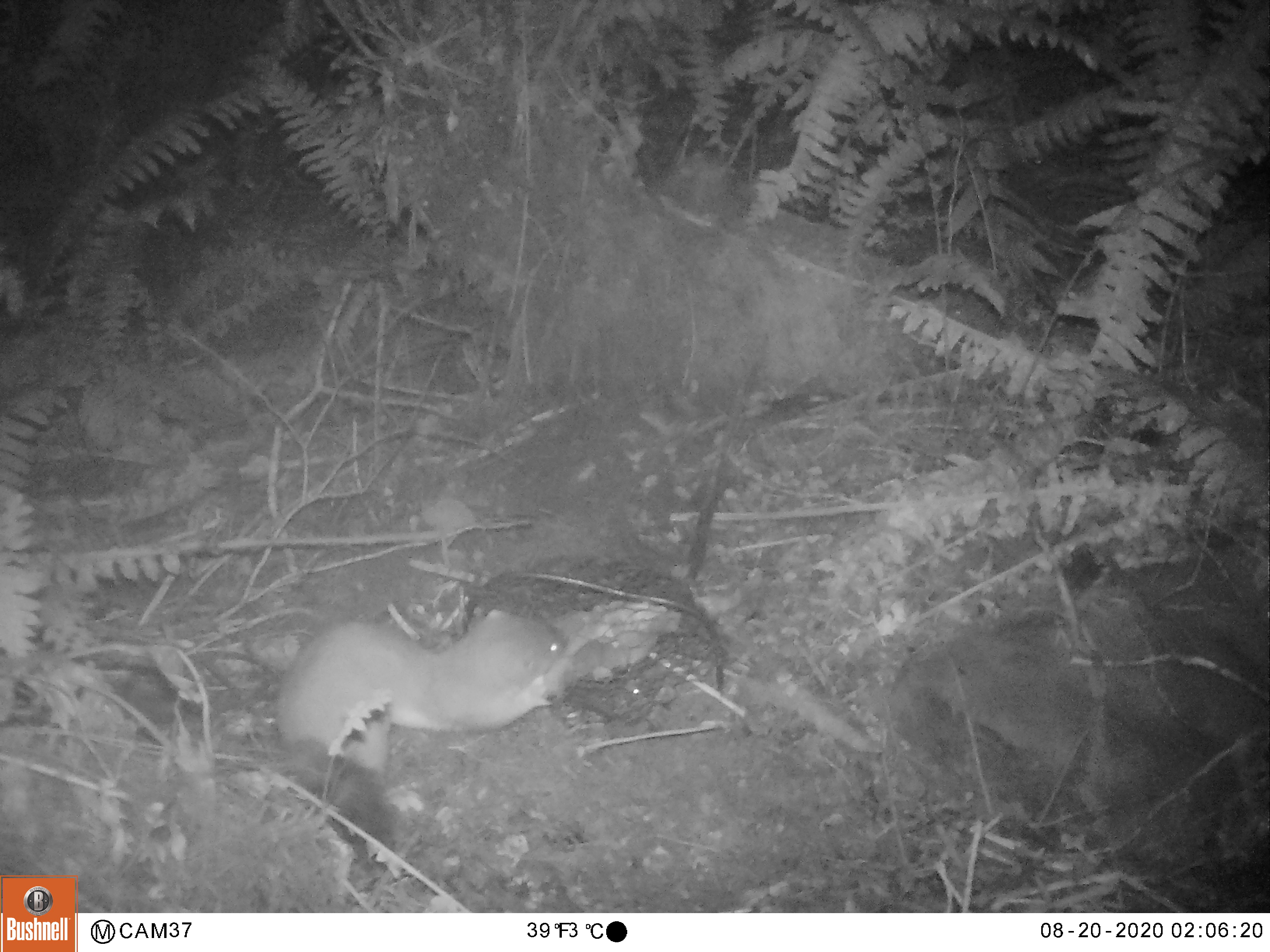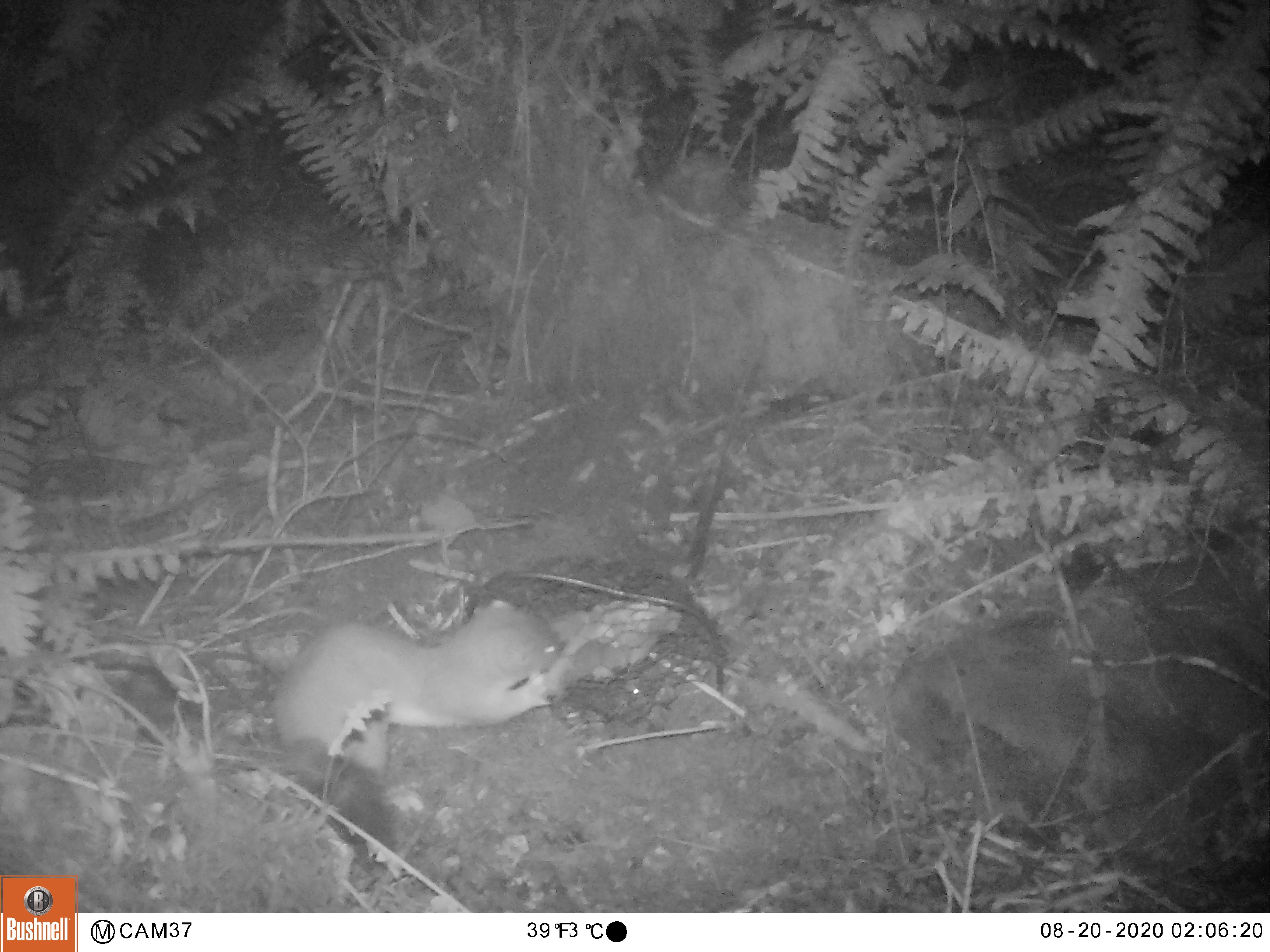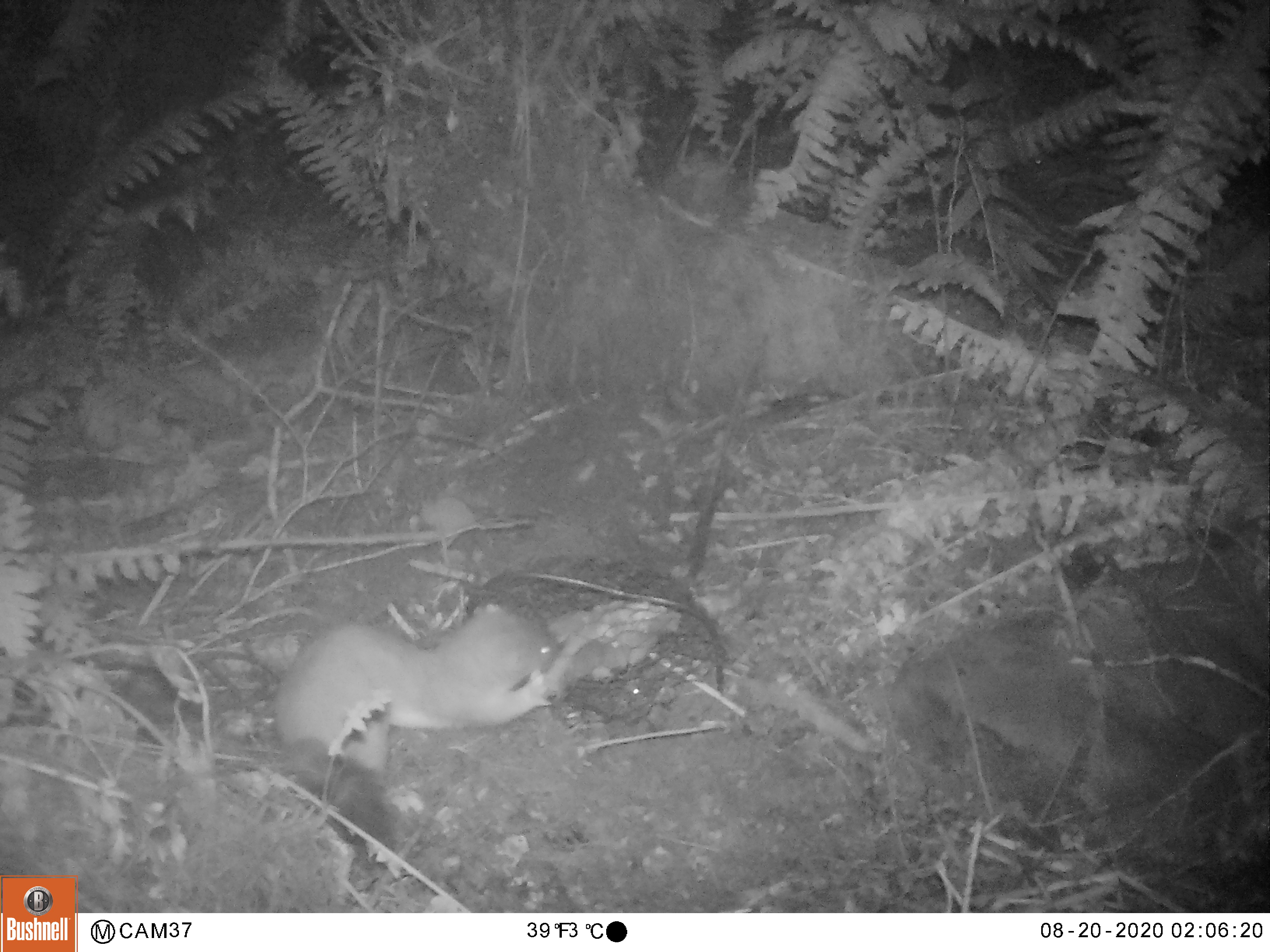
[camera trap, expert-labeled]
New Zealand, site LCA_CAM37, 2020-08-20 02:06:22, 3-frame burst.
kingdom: Animalia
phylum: Chordata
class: Mammalia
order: Carnivora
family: Mustelidae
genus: Mustela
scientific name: Mustela erminea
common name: stoat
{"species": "stoat (Mustela erminea)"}